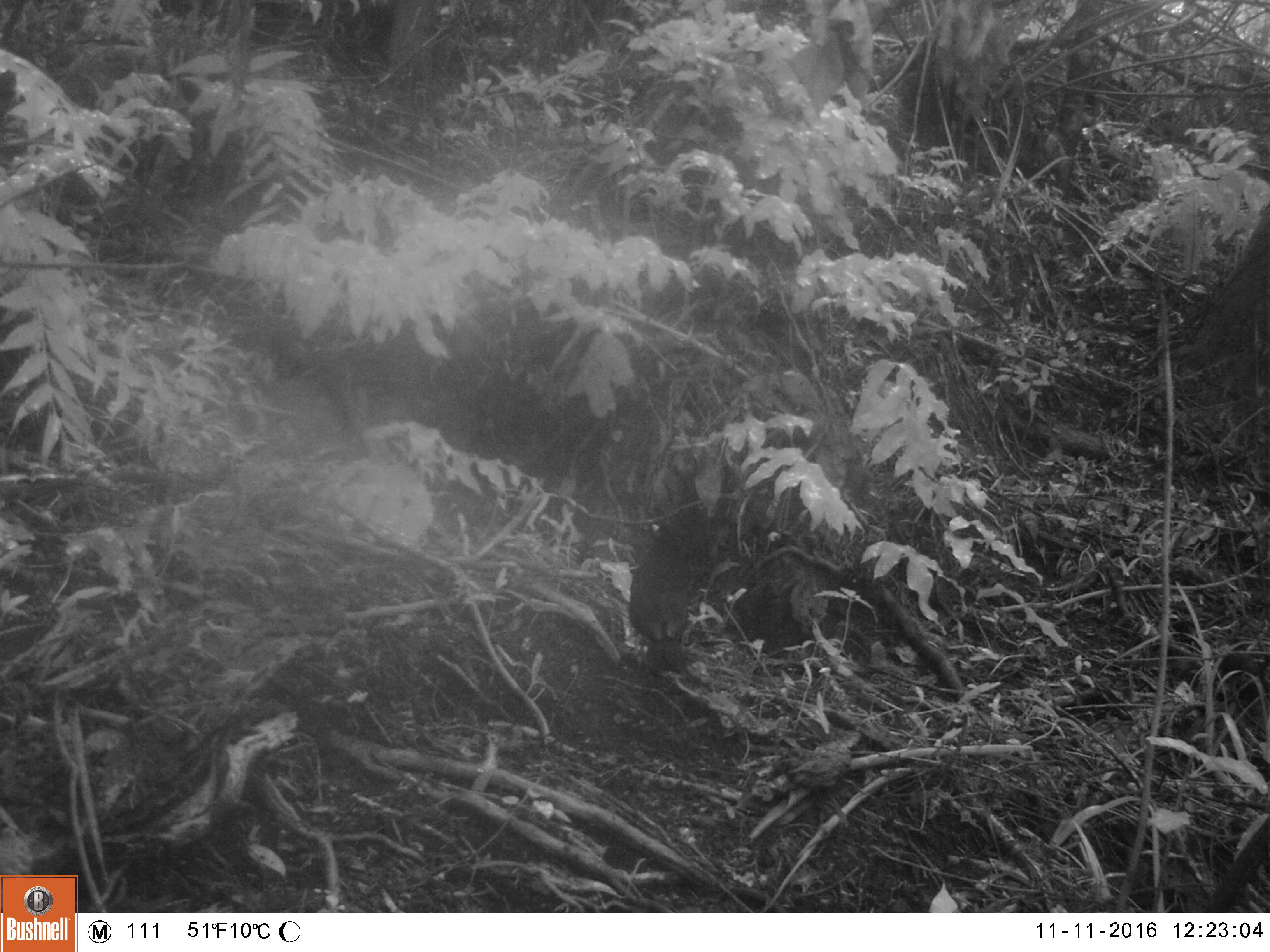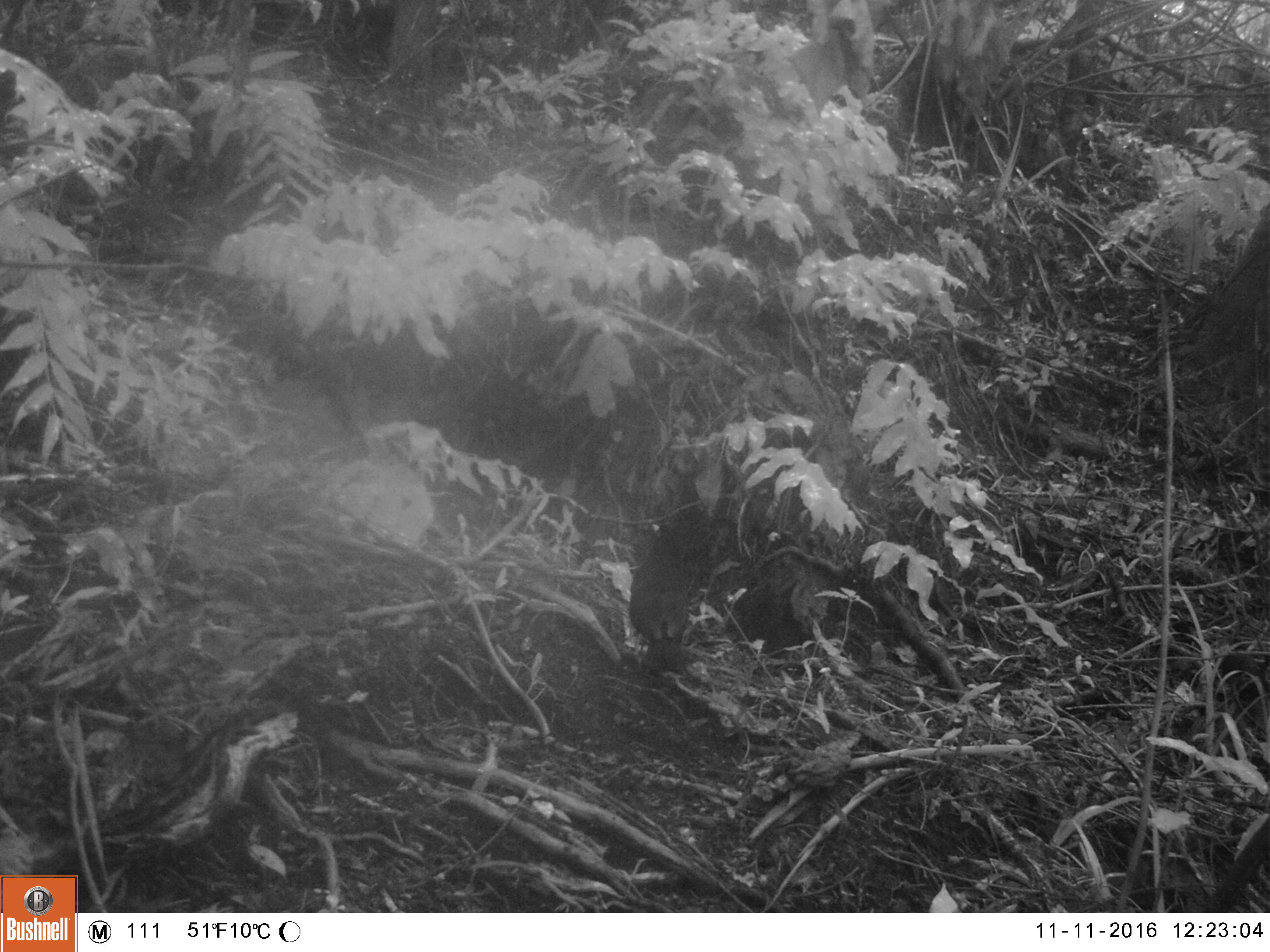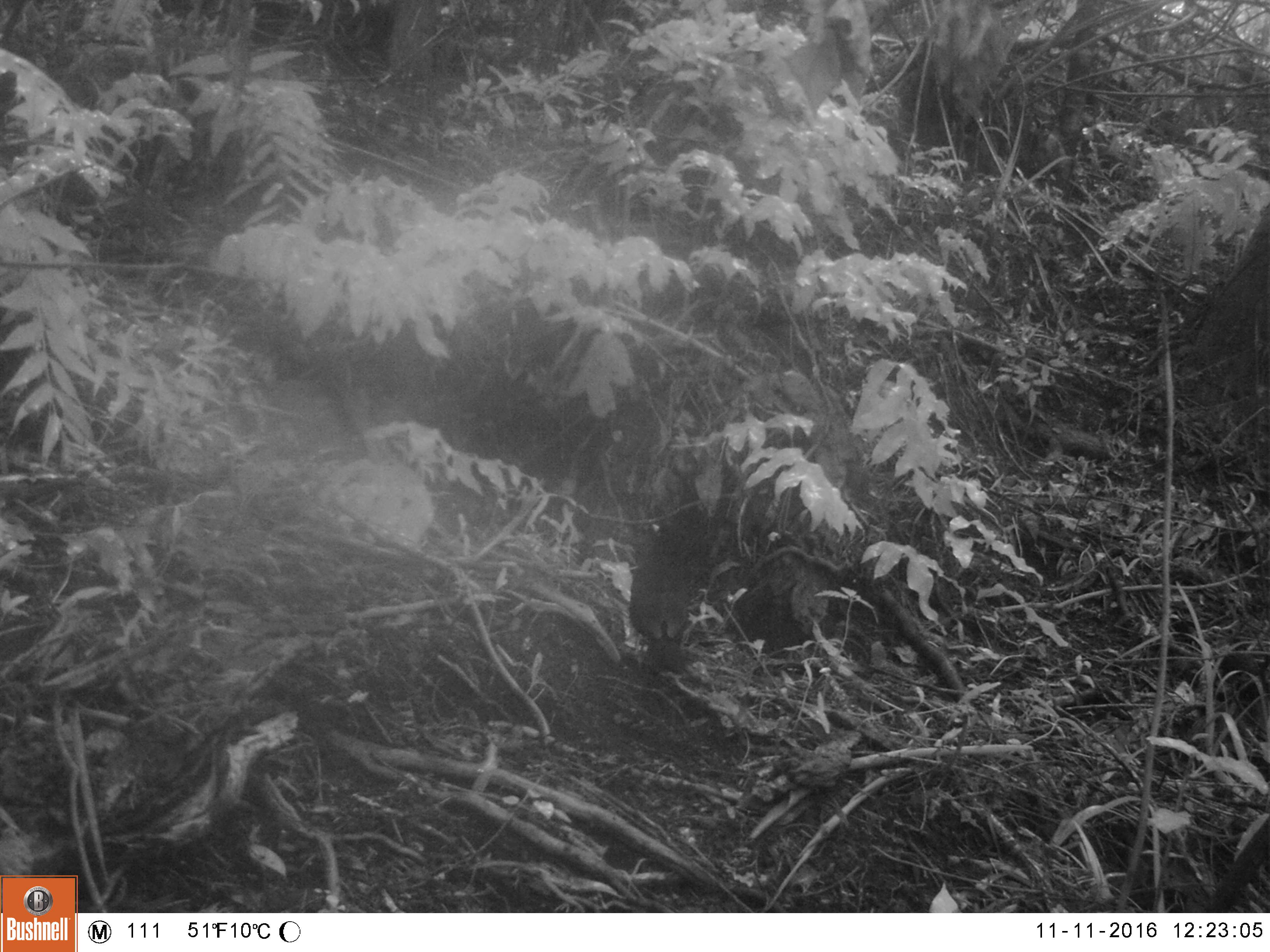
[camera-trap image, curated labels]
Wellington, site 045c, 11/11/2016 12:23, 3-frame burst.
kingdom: Animalia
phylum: Chordata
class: Aves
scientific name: Aves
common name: bird